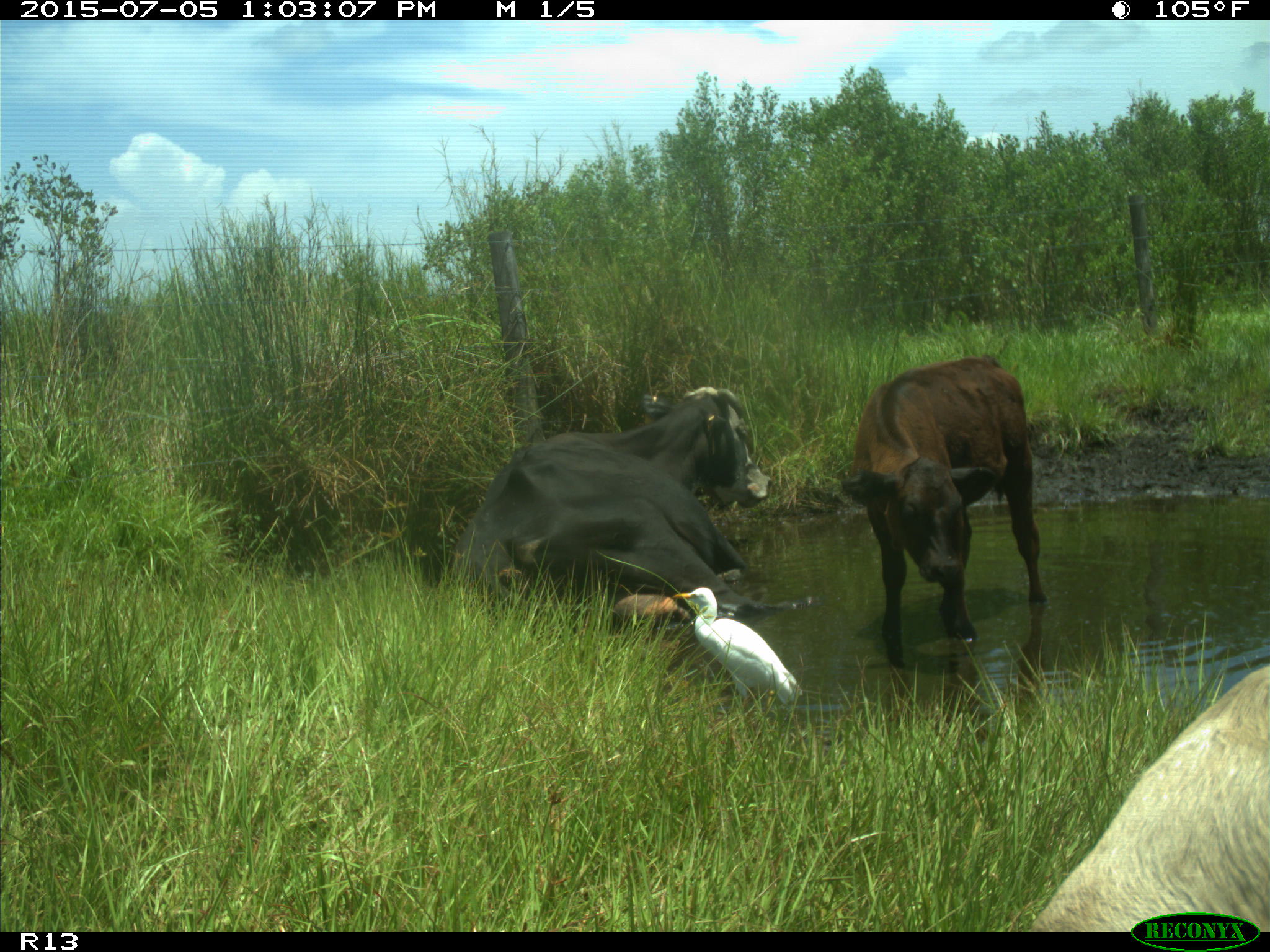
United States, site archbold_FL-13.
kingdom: Animalia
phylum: Chordata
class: Mammalia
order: Artiodactyla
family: Bovidae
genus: Bos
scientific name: Bos taurus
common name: domestic cow